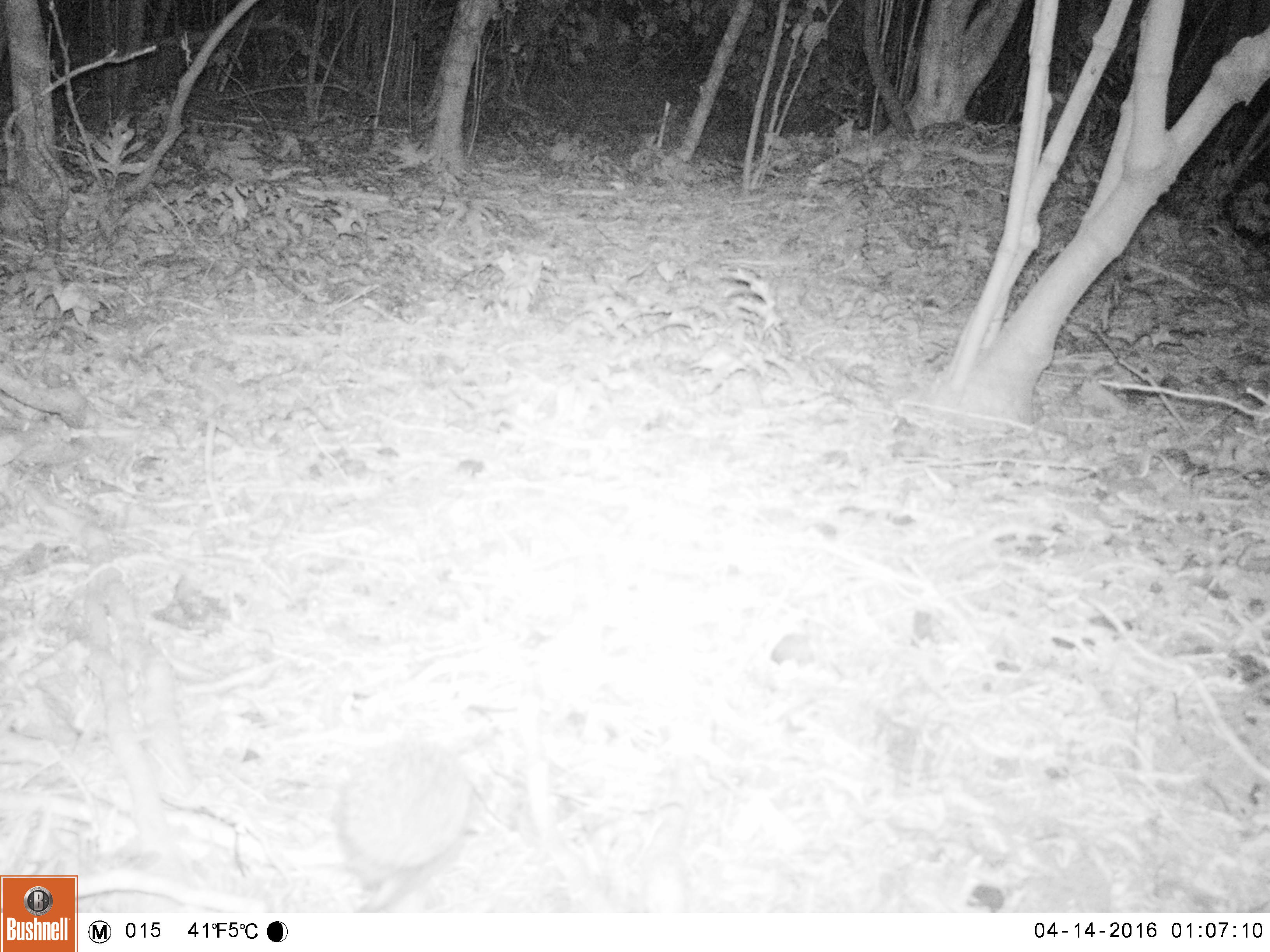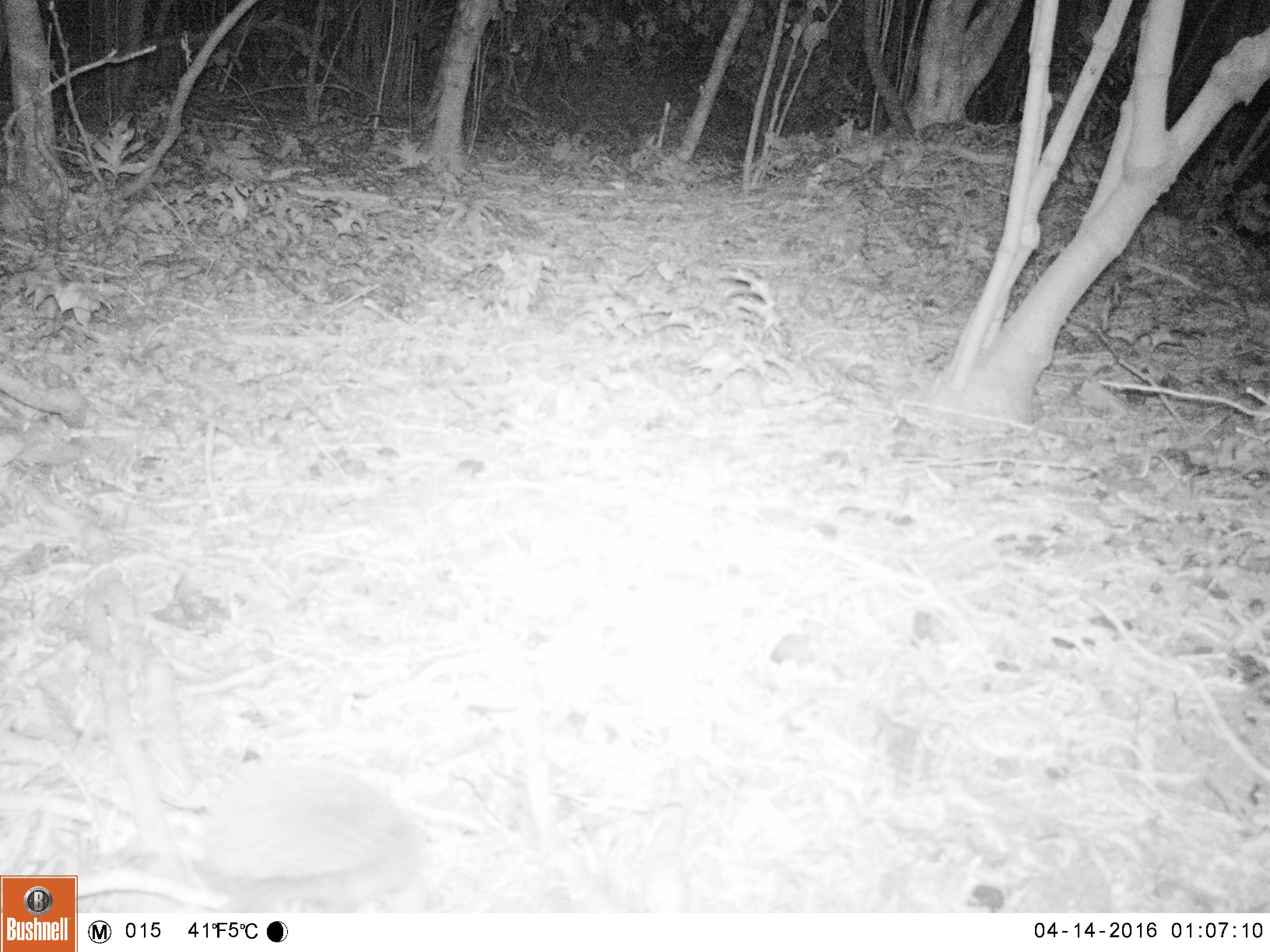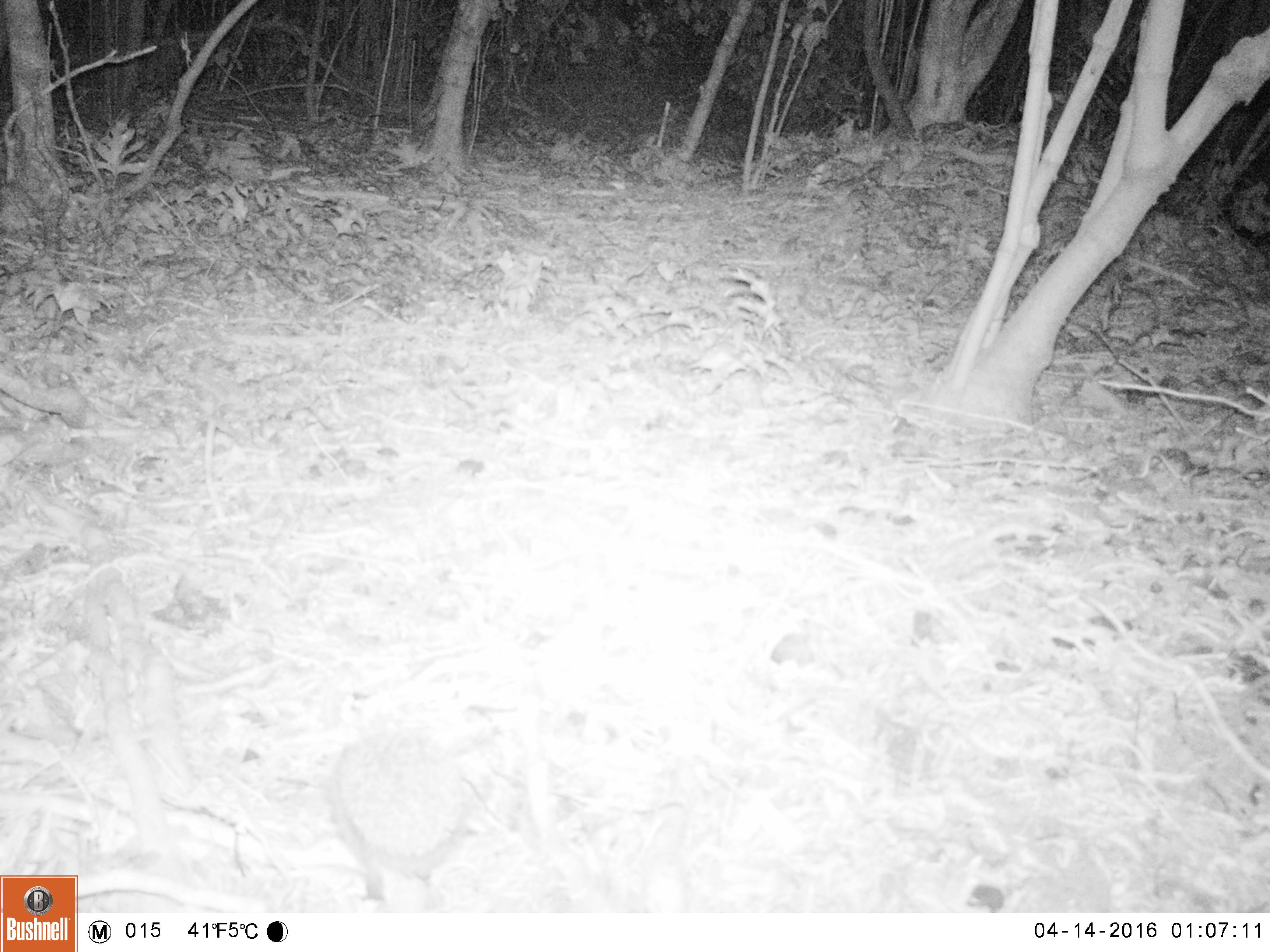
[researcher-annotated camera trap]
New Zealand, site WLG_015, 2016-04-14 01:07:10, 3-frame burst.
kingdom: Animalia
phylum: Chordata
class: Mammalia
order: Eulipotyphla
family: Erinaceidae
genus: Erinaceus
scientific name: Erinaceus europaeus europaeus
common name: european hedgehog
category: hedgehog